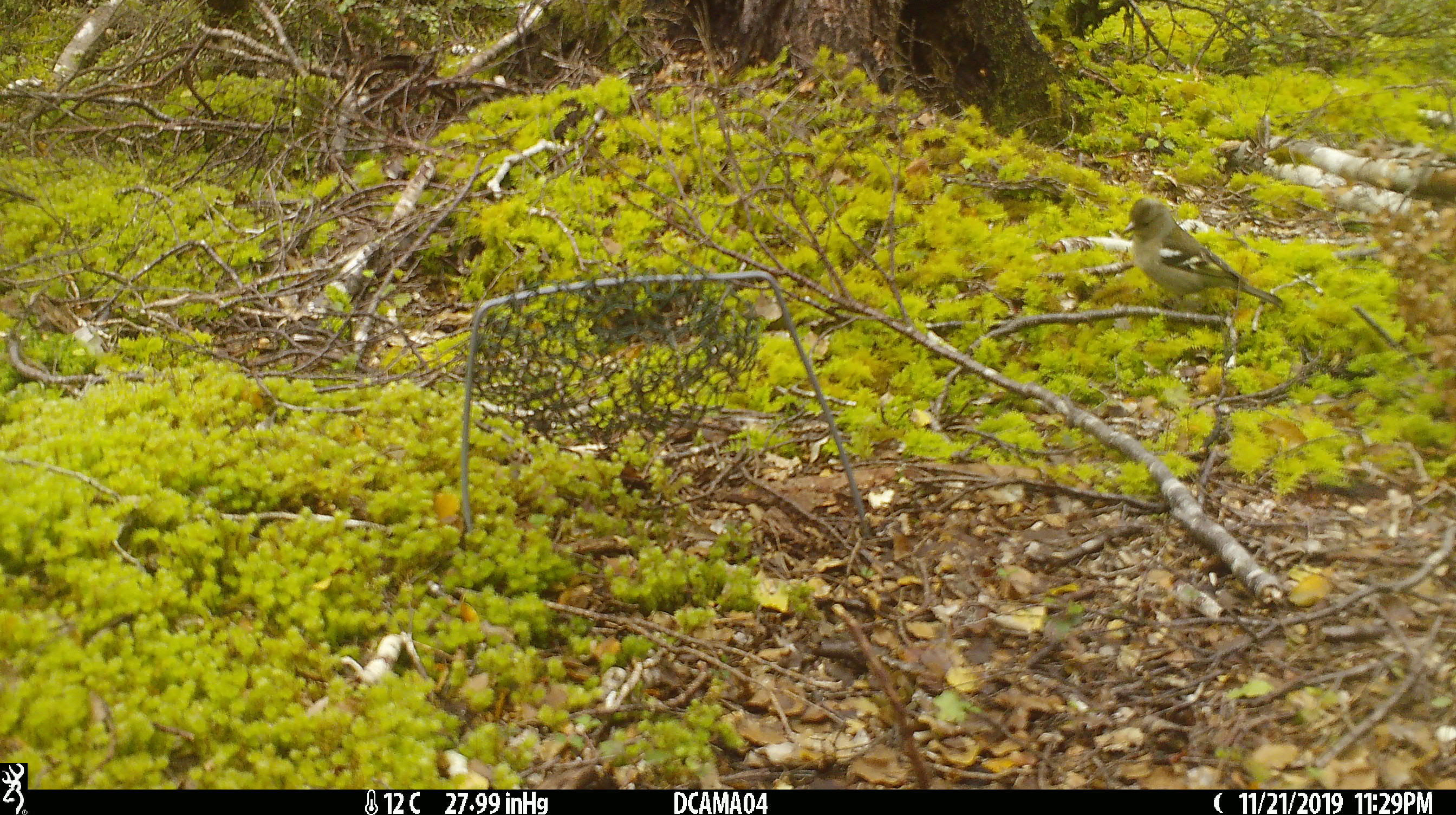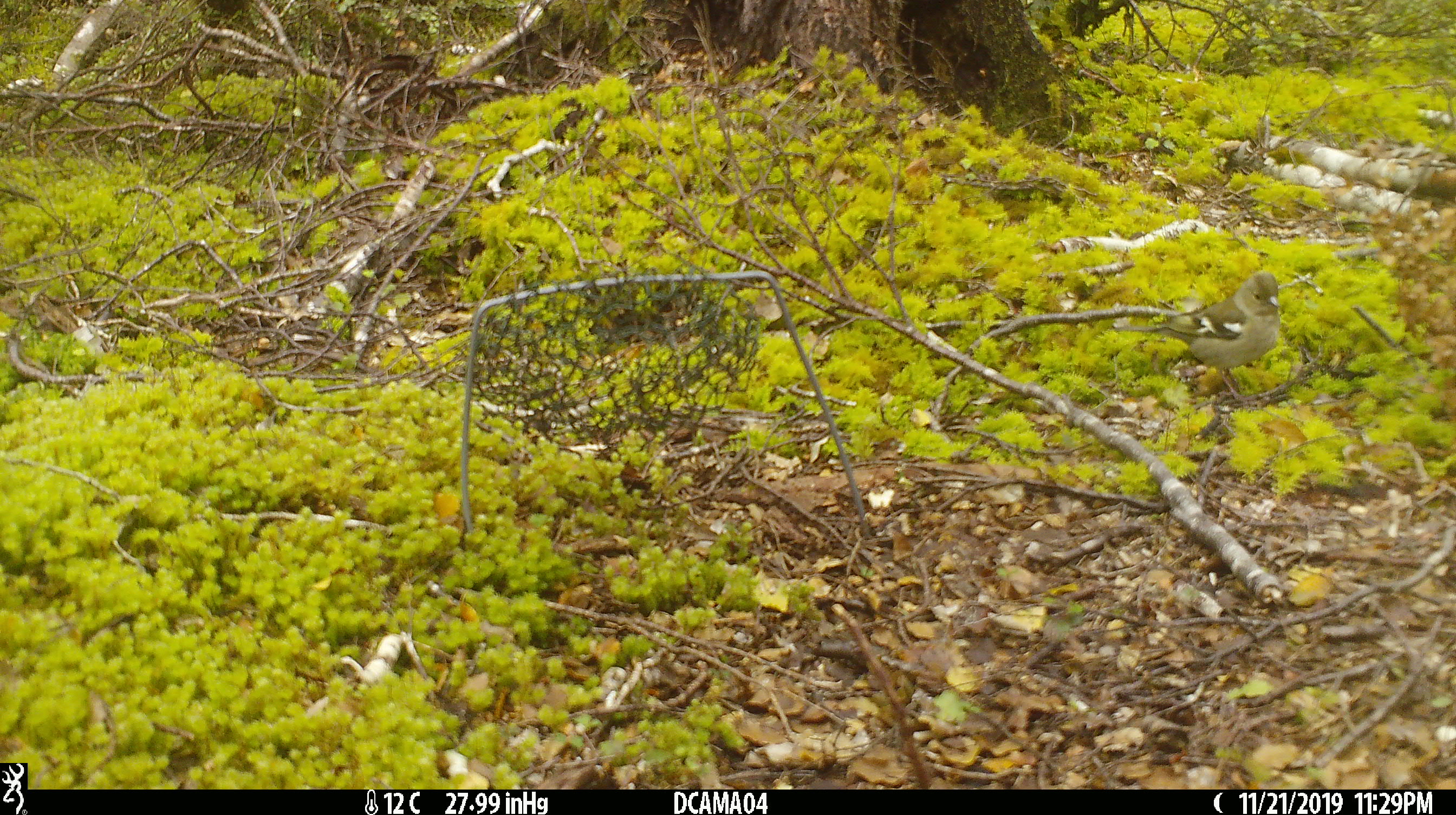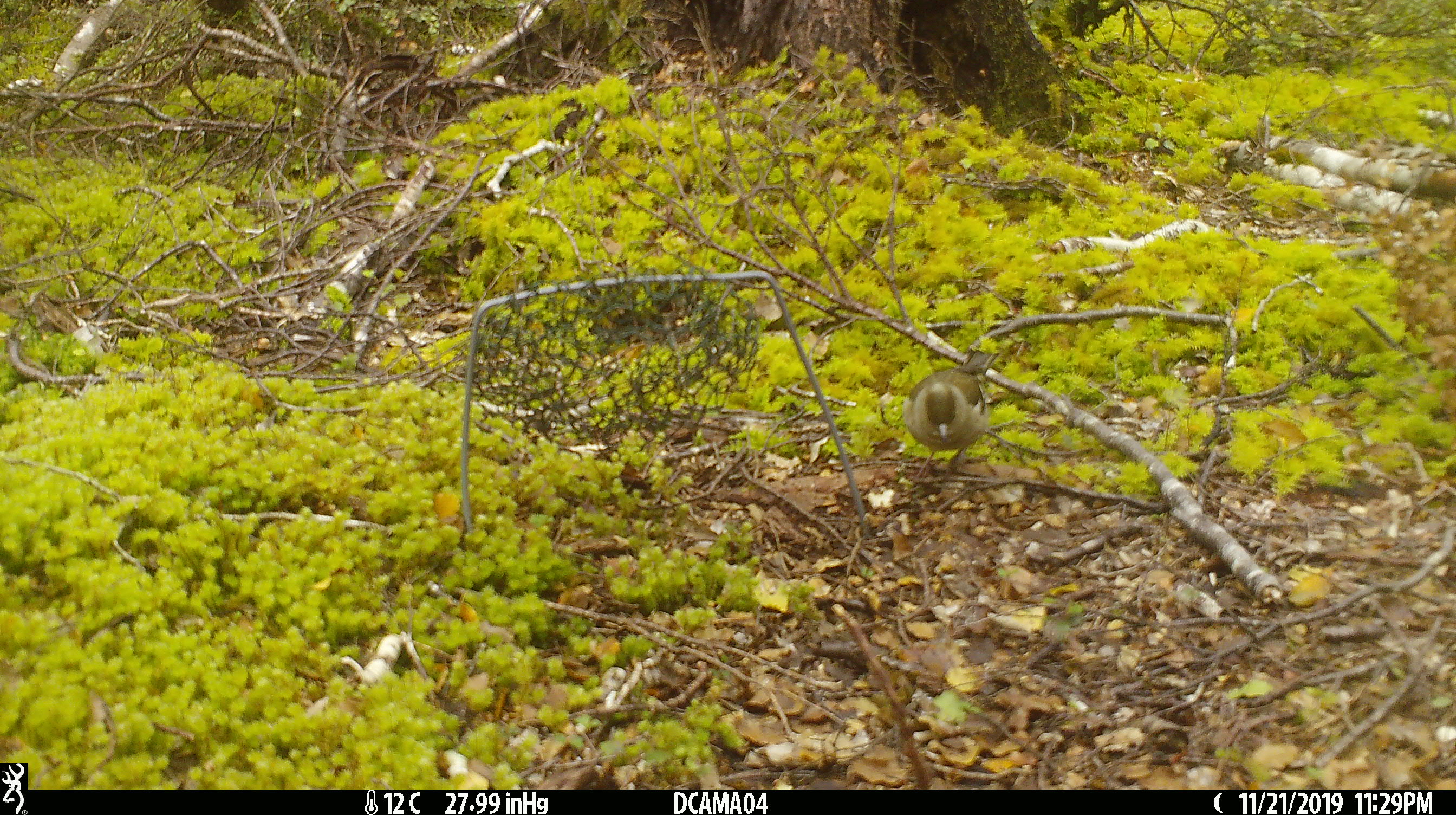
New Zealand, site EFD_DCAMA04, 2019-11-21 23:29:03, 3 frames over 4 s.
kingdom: Animalia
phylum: Chordata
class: Aves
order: Passeriformes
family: Fringillidae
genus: Fringilla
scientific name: Fringilla coelebs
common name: common chaffinch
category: chaffinch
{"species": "chaffinch (common chaffinch) (Fringilla coelebs)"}